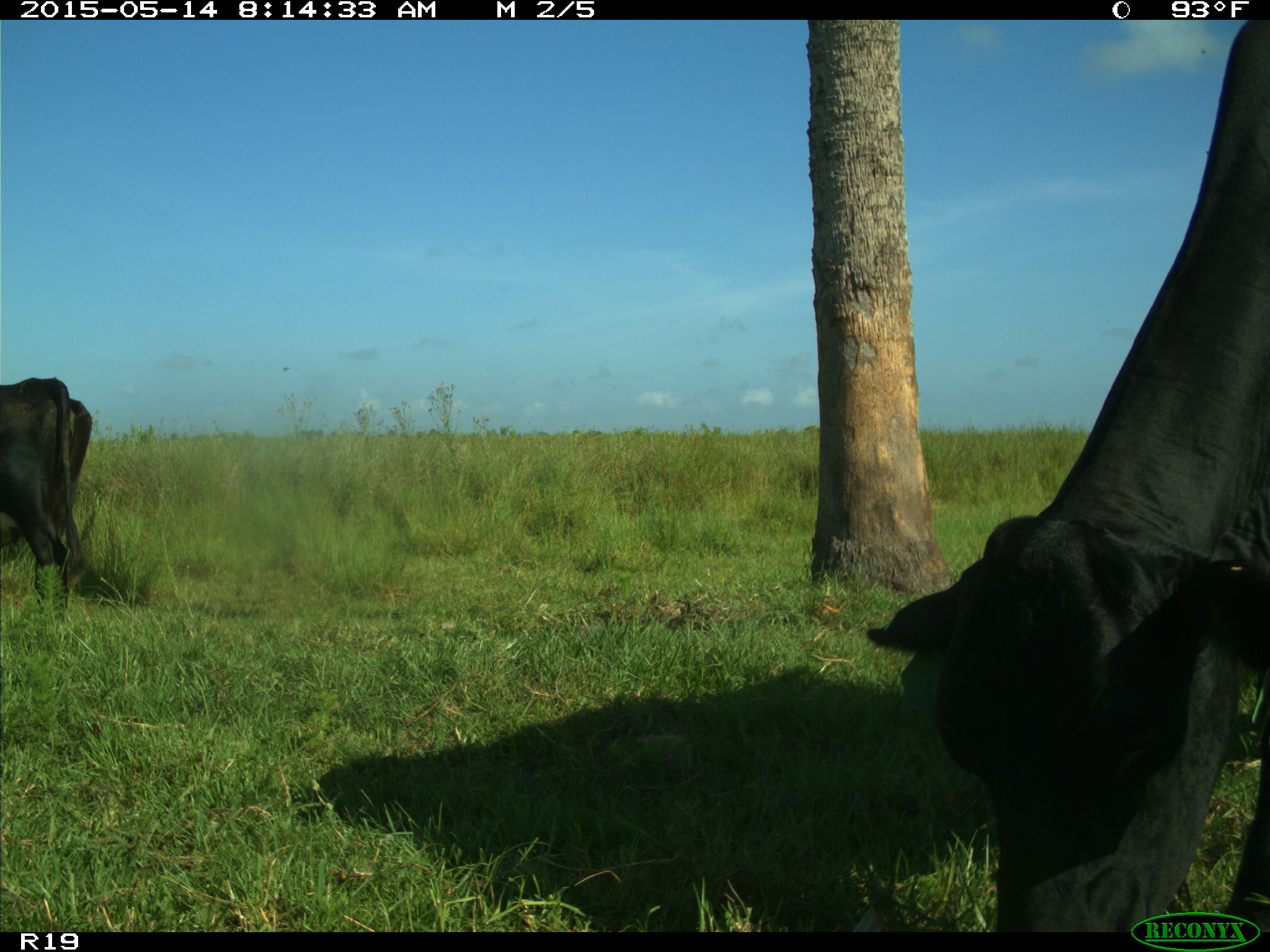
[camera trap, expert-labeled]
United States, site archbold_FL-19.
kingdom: Animalia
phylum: Chordata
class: Mammalia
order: Artiodactyla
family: Bovidae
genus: Bos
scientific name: Bos taurus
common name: domestic cow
Bos taurus (domestic cow).